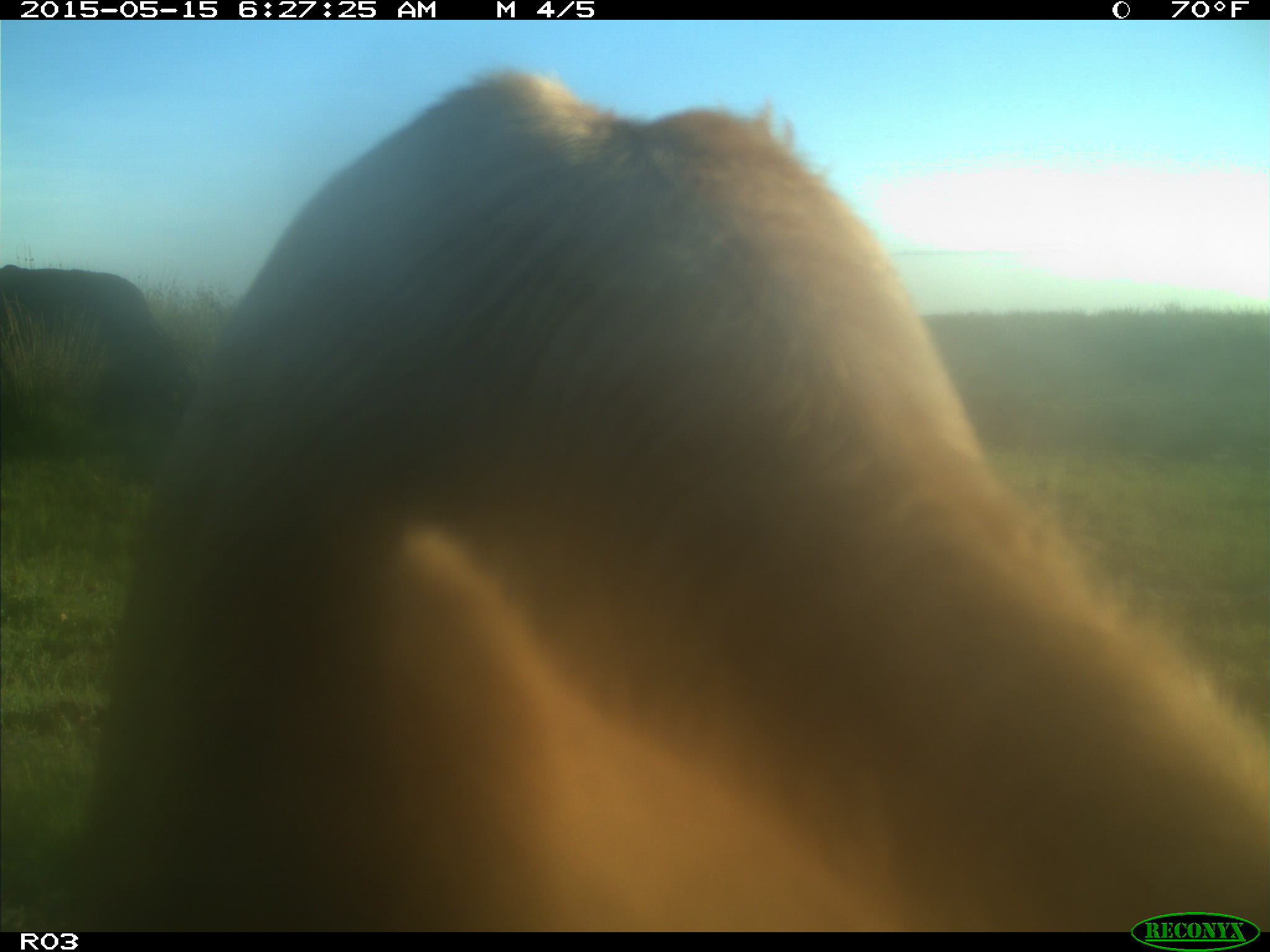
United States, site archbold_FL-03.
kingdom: Animalia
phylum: Chordata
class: Mammalia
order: Artiodactyla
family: Bovidae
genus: Bos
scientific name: Bos taurus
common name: domestic cow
Bos taurus (domestic cow).